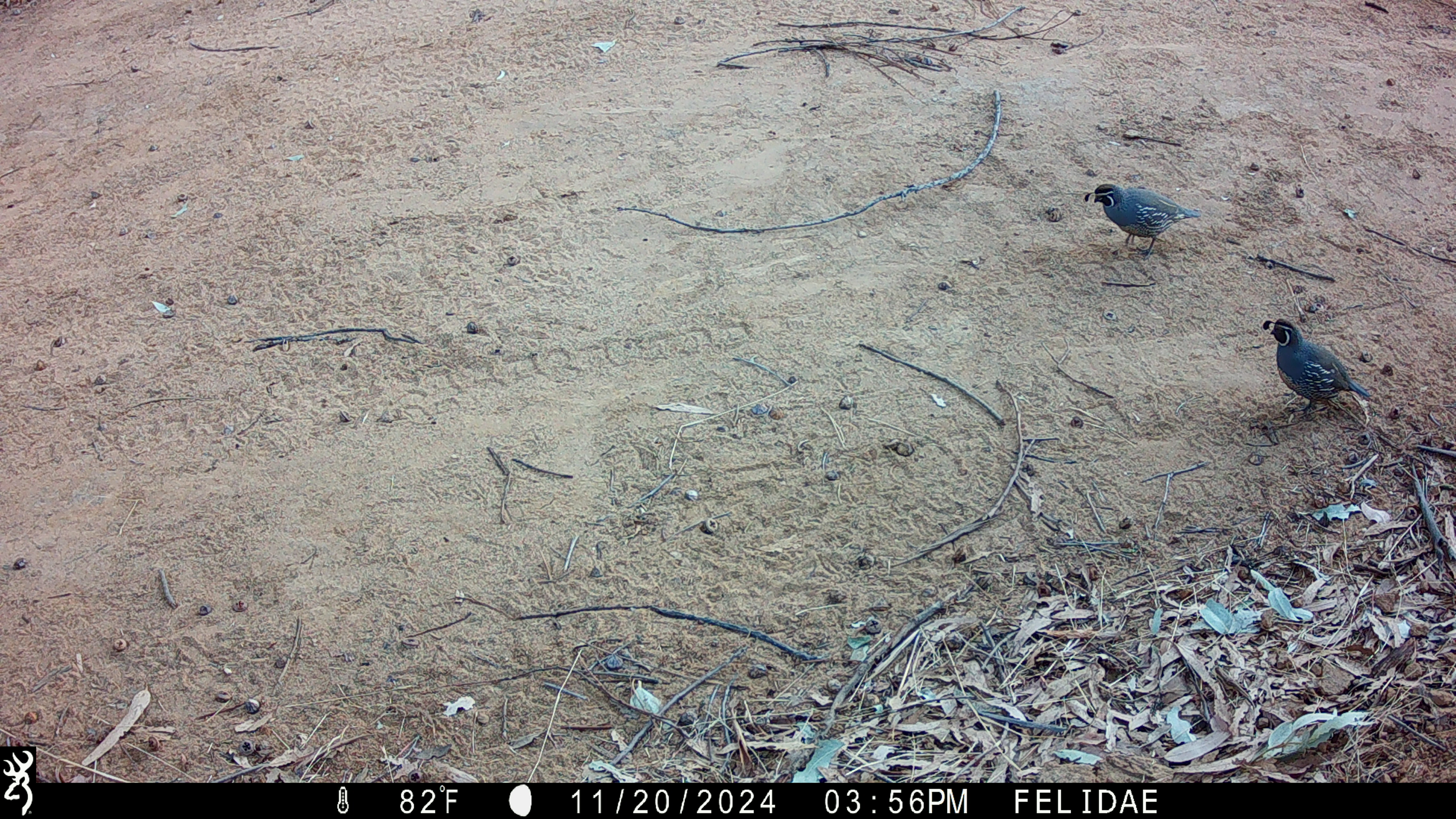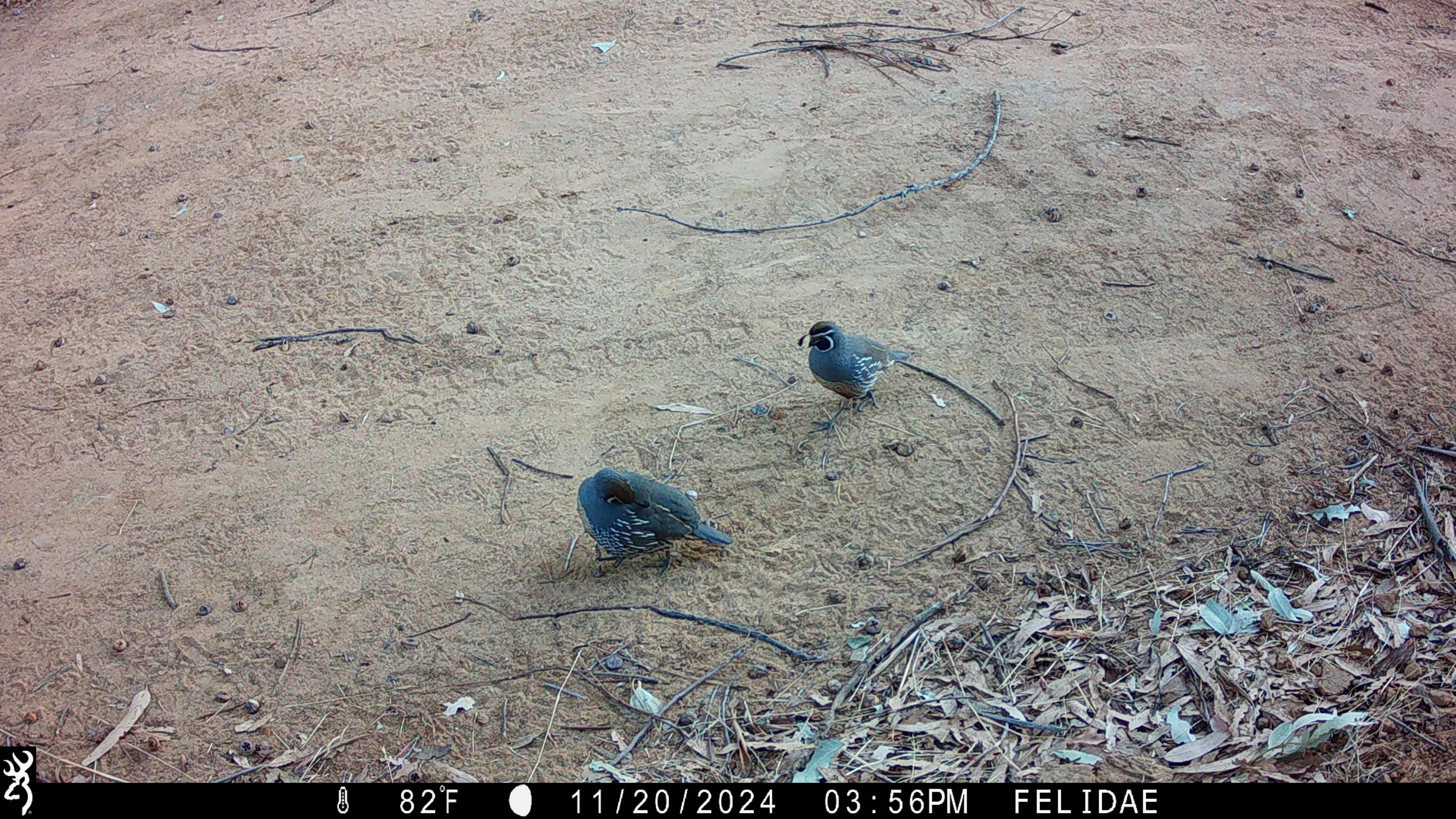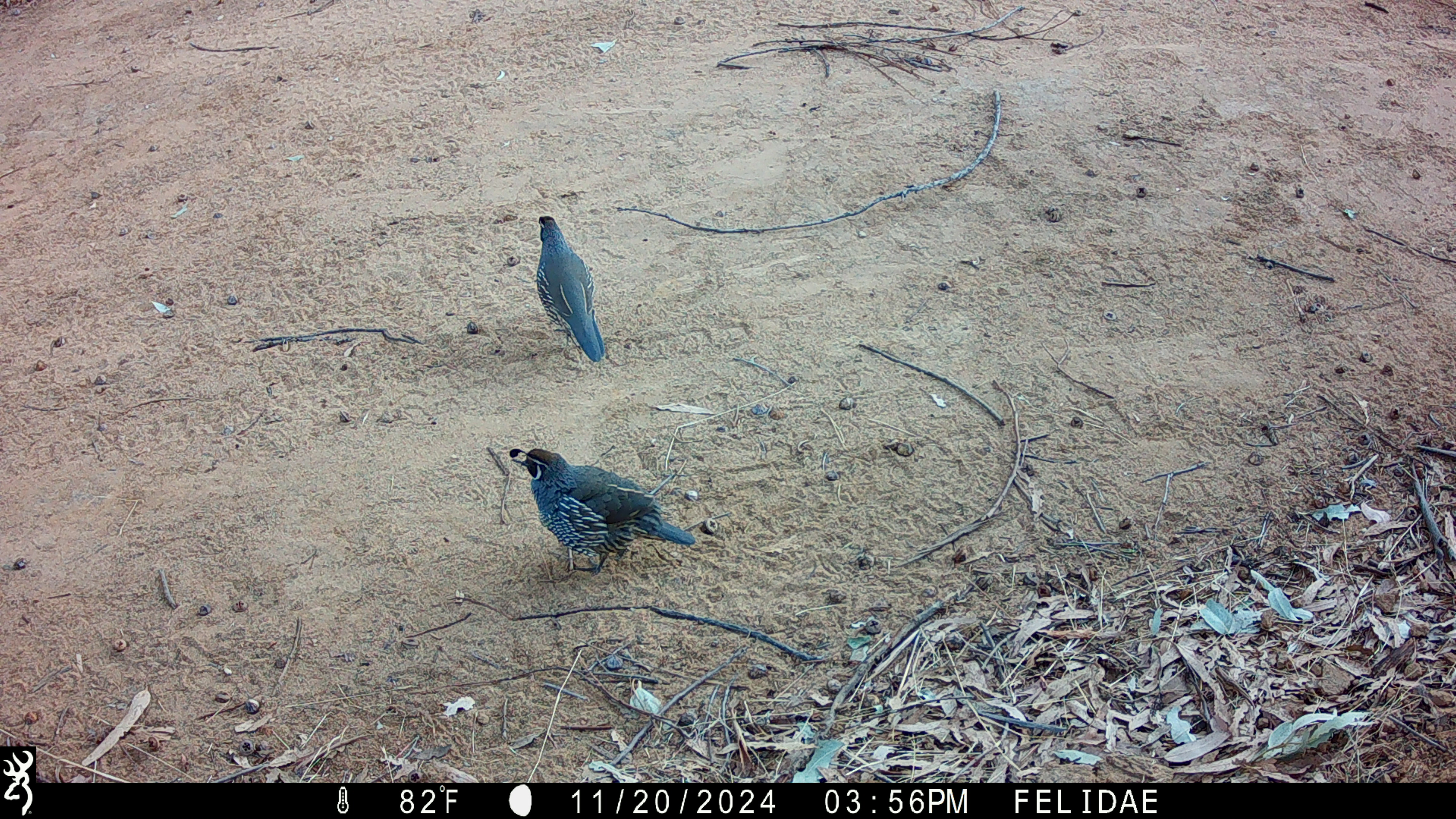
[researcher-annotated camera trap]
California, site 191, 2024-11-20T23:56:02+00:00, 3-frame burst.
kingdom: Animalia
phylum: Chordata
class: Aves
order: Galliformes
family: Odontophoridae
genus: Callipepla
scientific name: Callipepla californica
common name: california quail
California quail (Callipepla californica).